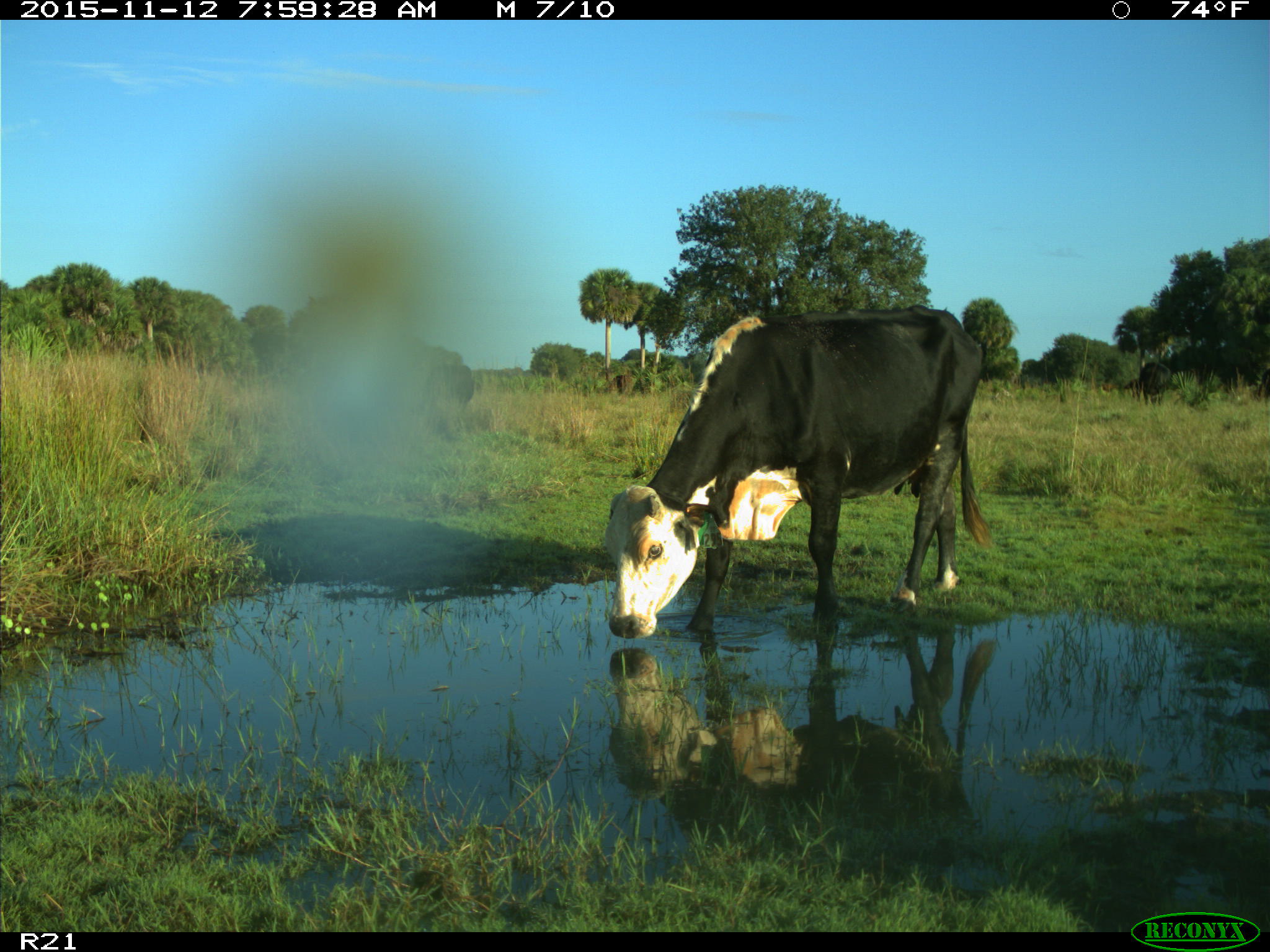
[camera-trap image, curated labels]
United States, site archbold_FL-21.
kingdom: Animalia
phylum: Chordata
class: Mammalia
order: Artiodactyla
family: Bovidae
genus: Bos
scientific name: Bos taurus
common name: domestic cow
Bos taurus (domestic cow).